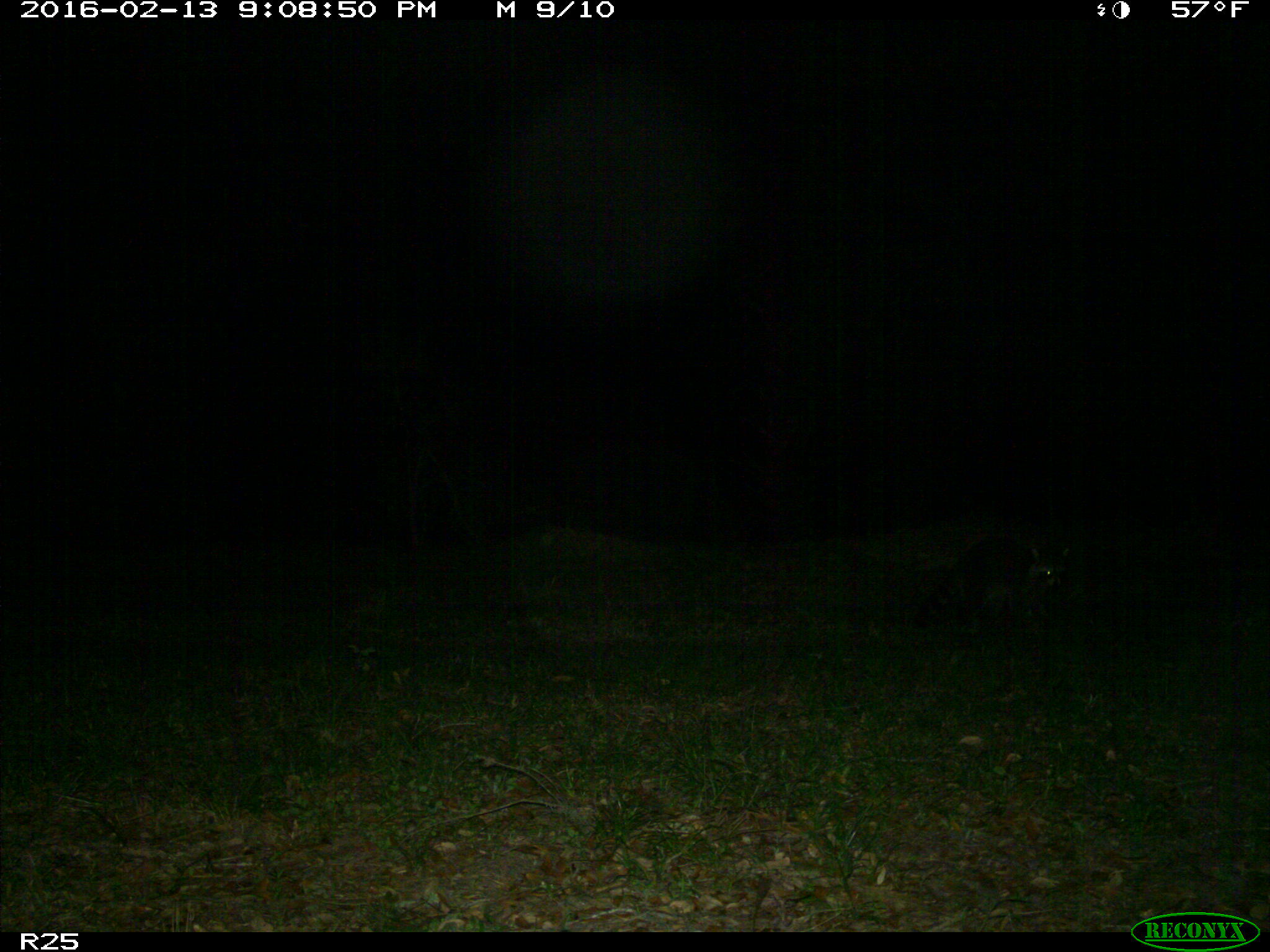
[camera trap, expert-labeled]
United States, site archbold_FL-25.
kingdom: Animalia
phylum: Chordata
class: Mammalia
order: Carnivora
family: Procyonidae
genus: Procyon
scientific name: Procyon lotor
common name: common raccoon